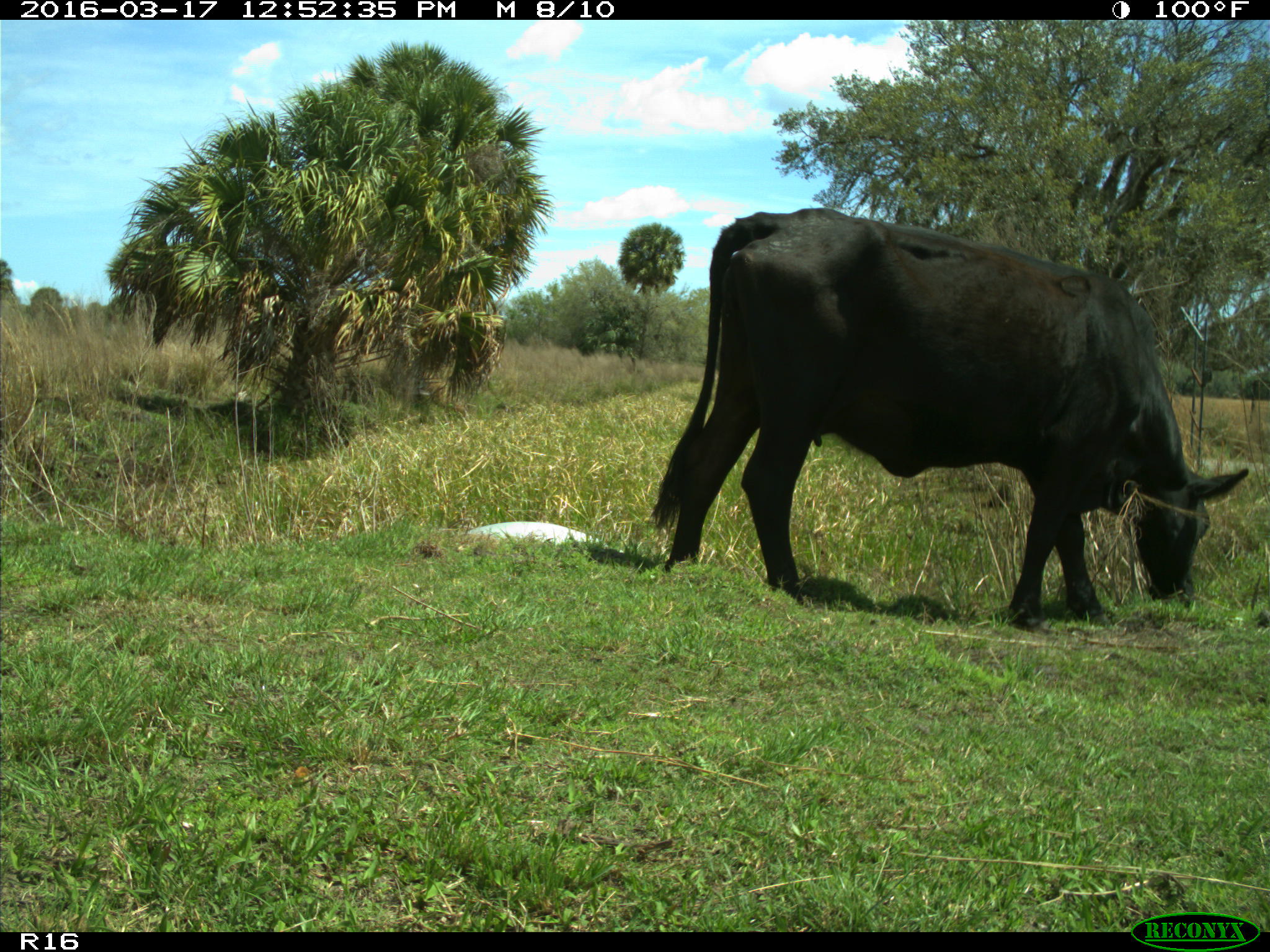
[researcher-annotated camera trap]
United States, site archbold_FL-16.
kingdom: Animalia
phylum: Chordata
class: Mammalia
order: Artiodactyla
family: Bovidae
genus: Bos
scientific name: Bos taurus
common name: domestic cow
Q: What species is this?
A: Bos taurus (domestic cow).